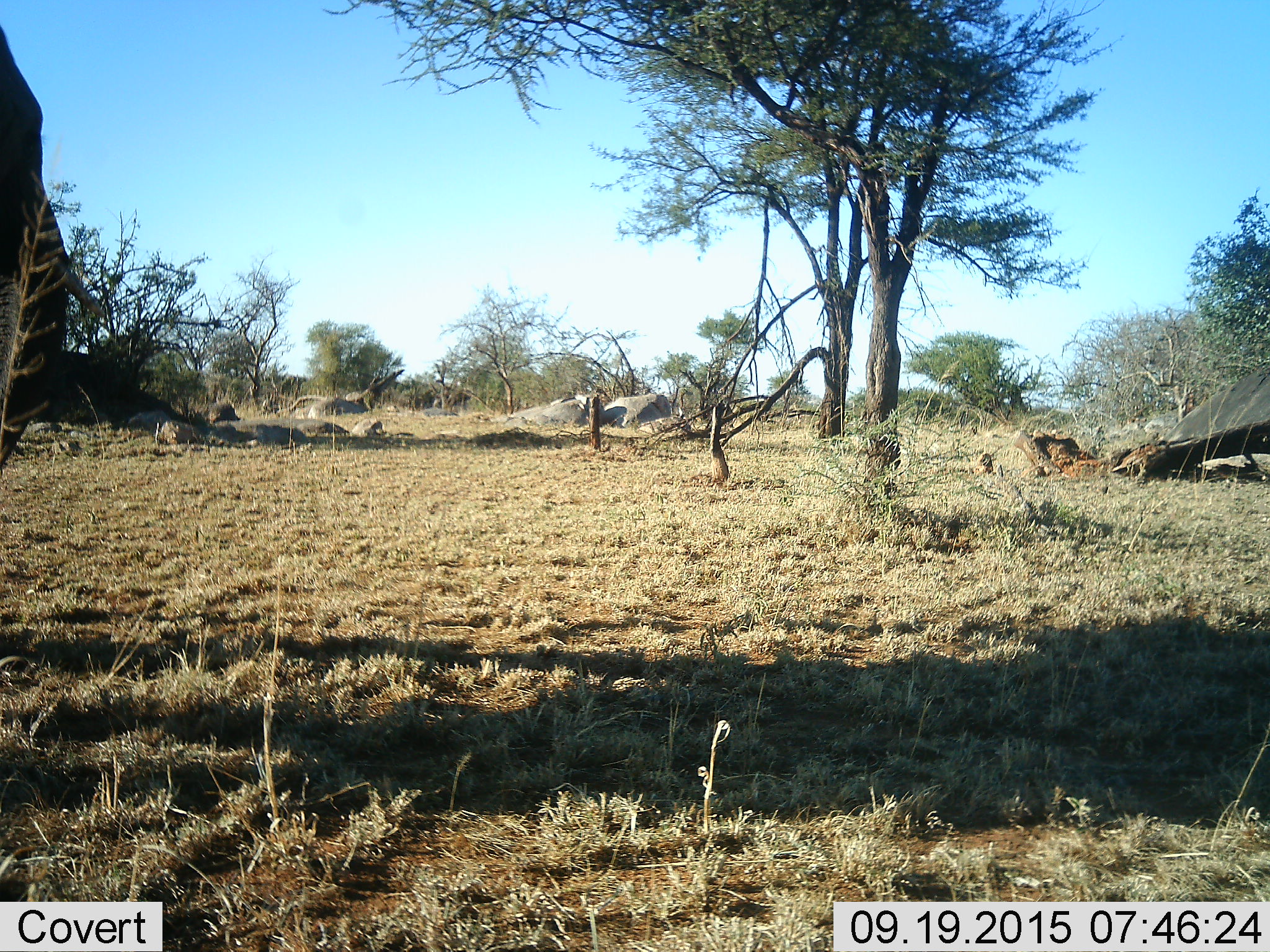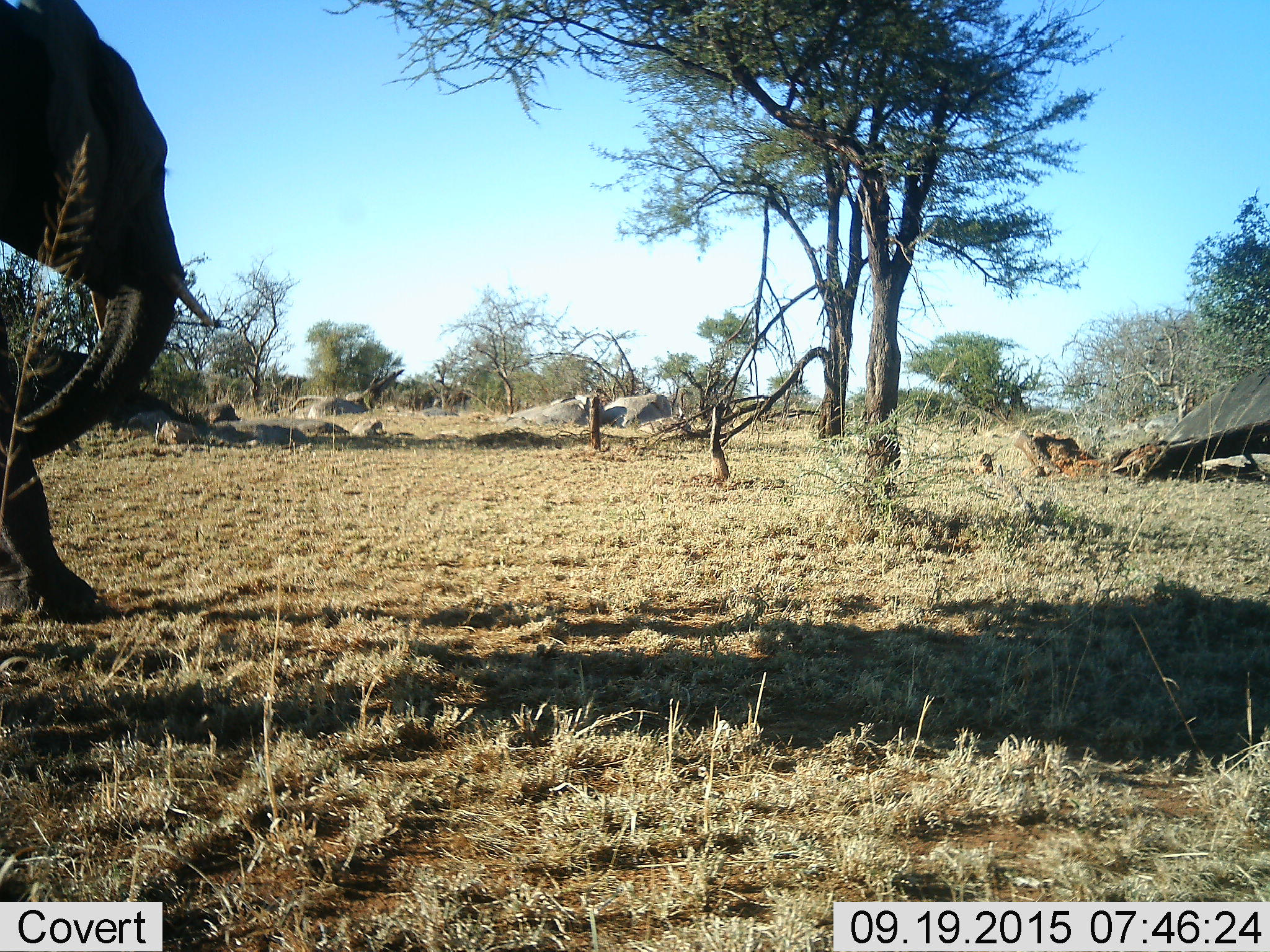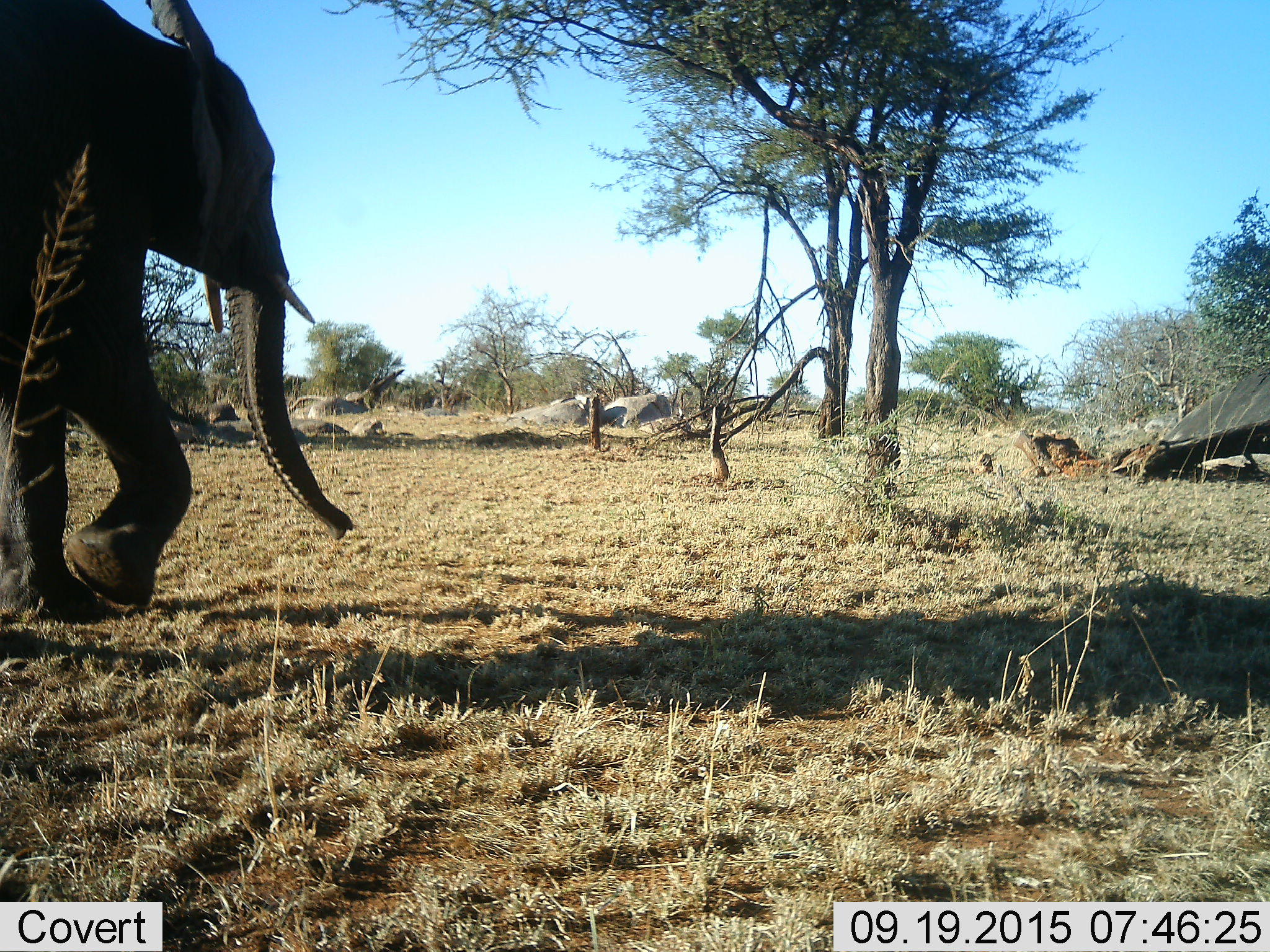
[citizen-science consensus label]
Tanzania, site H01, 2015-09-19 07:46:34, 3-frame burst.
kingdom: Animalia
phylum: Chordata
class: Mammalia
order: Proboscidea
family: Elephantidae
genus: Loxodonta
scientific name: Loxodonta africana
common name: african bush elephant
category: elephant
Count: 1.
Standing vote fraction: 0%.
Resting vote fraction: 0%.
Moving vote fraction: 100%.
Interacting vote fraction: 0%.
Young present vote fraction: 0%.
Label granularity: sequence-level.